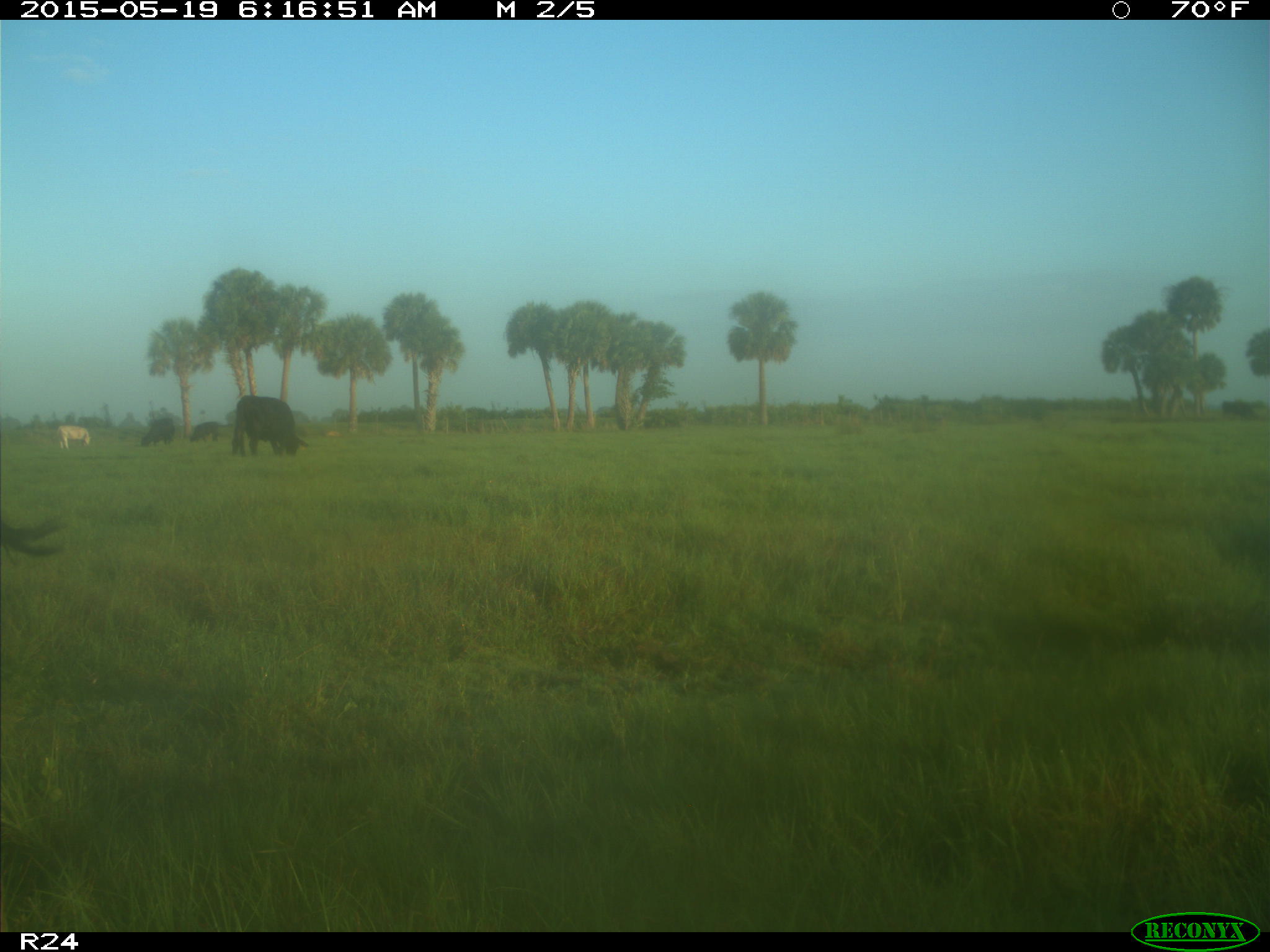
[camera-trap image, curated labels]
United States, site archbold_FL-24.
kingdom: Animalia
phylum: Chordata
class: Mammalia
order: Artiodactyla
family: Bovidae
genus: Bos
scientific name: Bos taurus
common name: domestic cow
Bos taurus (domestic cow).